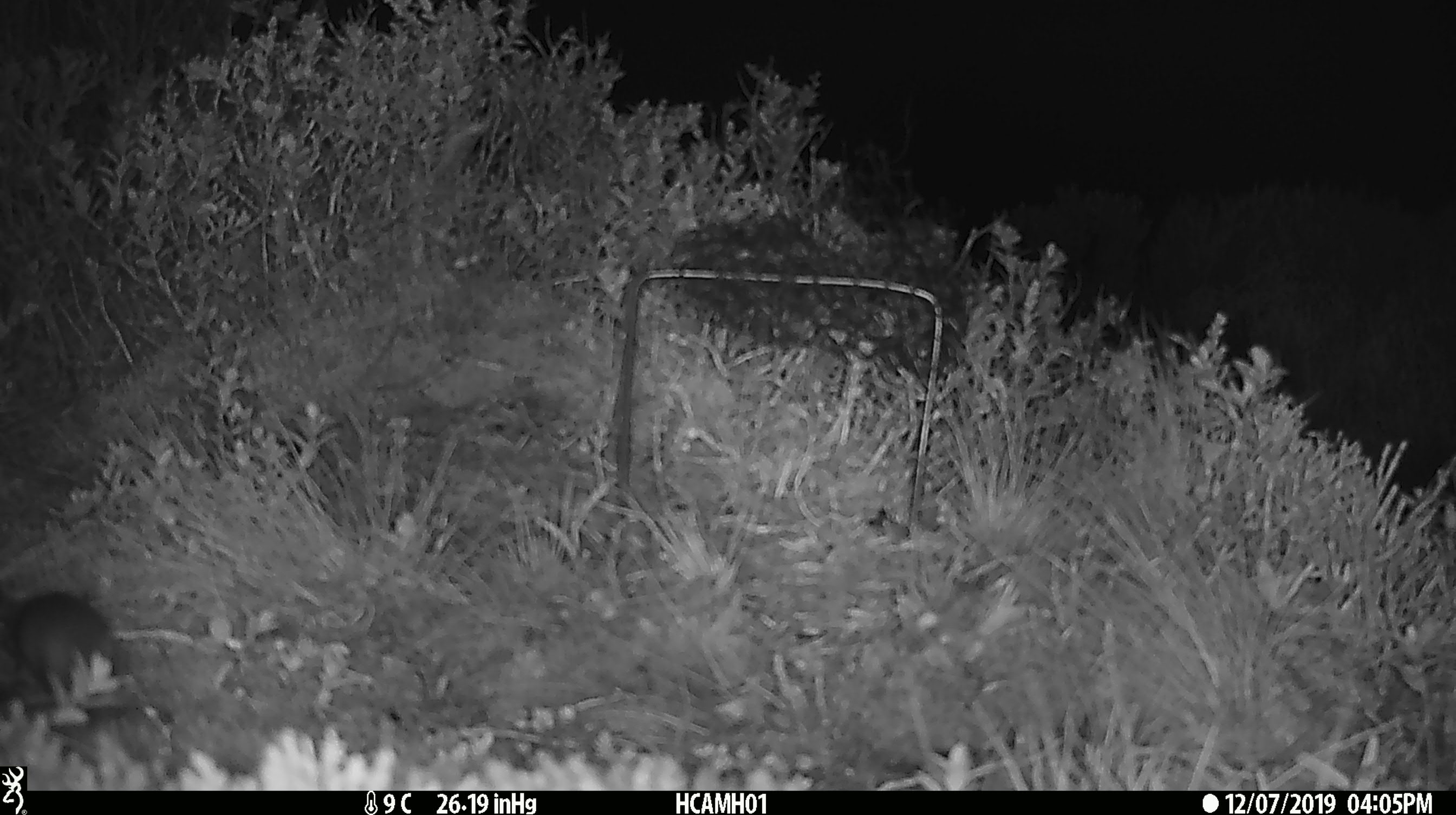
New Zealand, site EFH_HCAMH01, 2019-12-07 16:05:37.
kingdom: Animalia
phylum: Chordata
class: Mammalia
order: Rodentia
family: Muridae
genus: Mus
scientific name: Mus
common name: mouse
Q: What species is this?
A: Mouse (Mus).